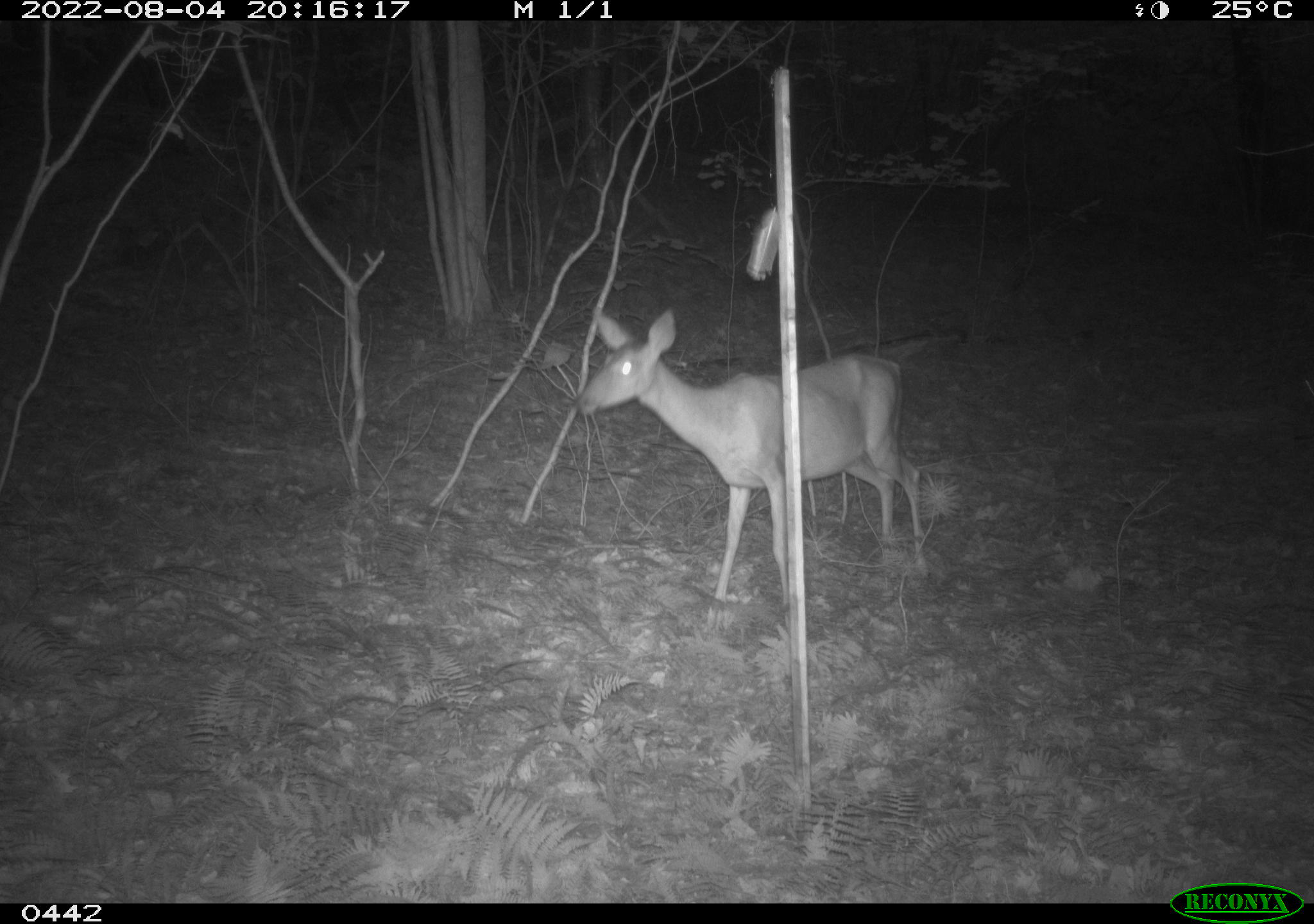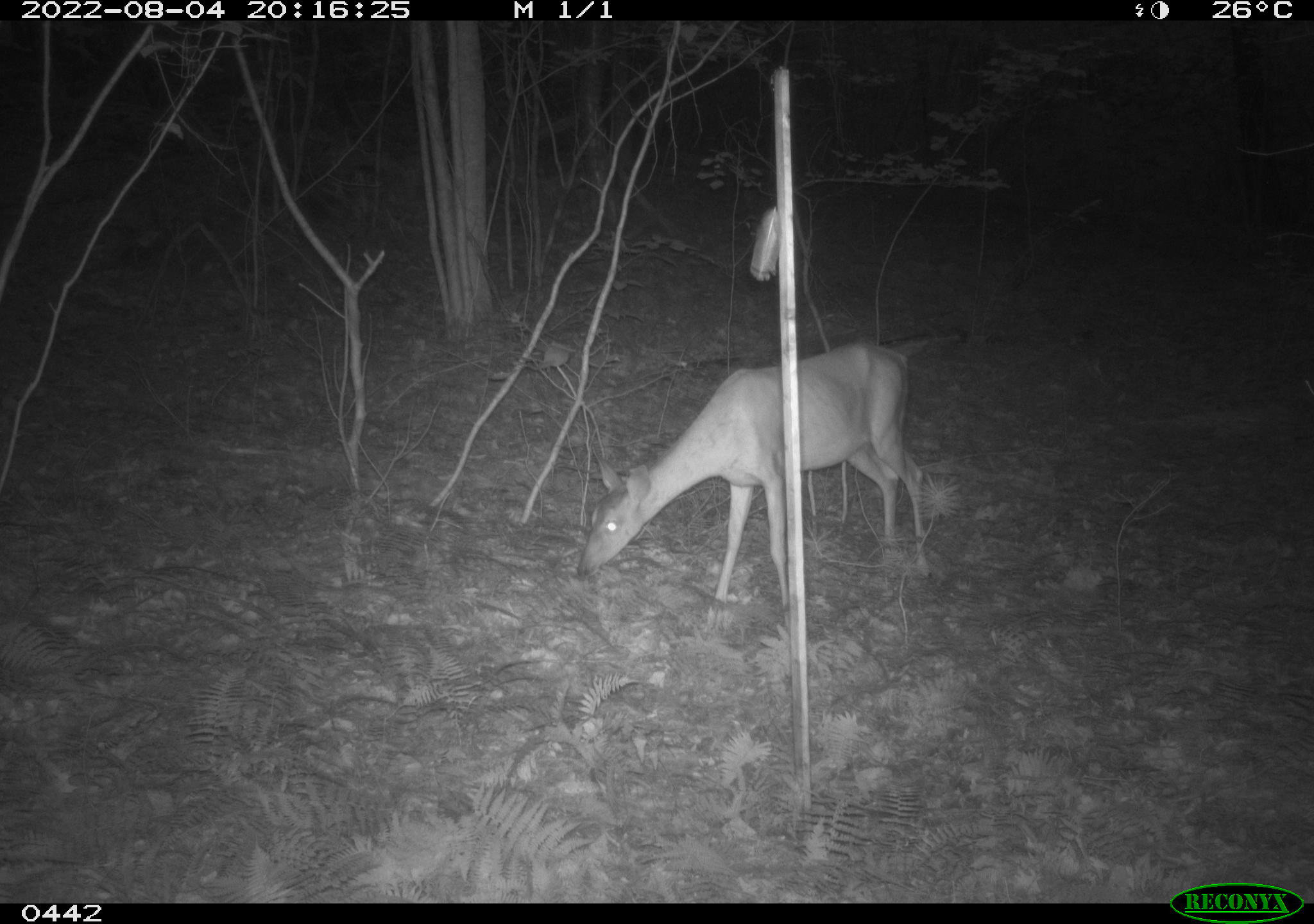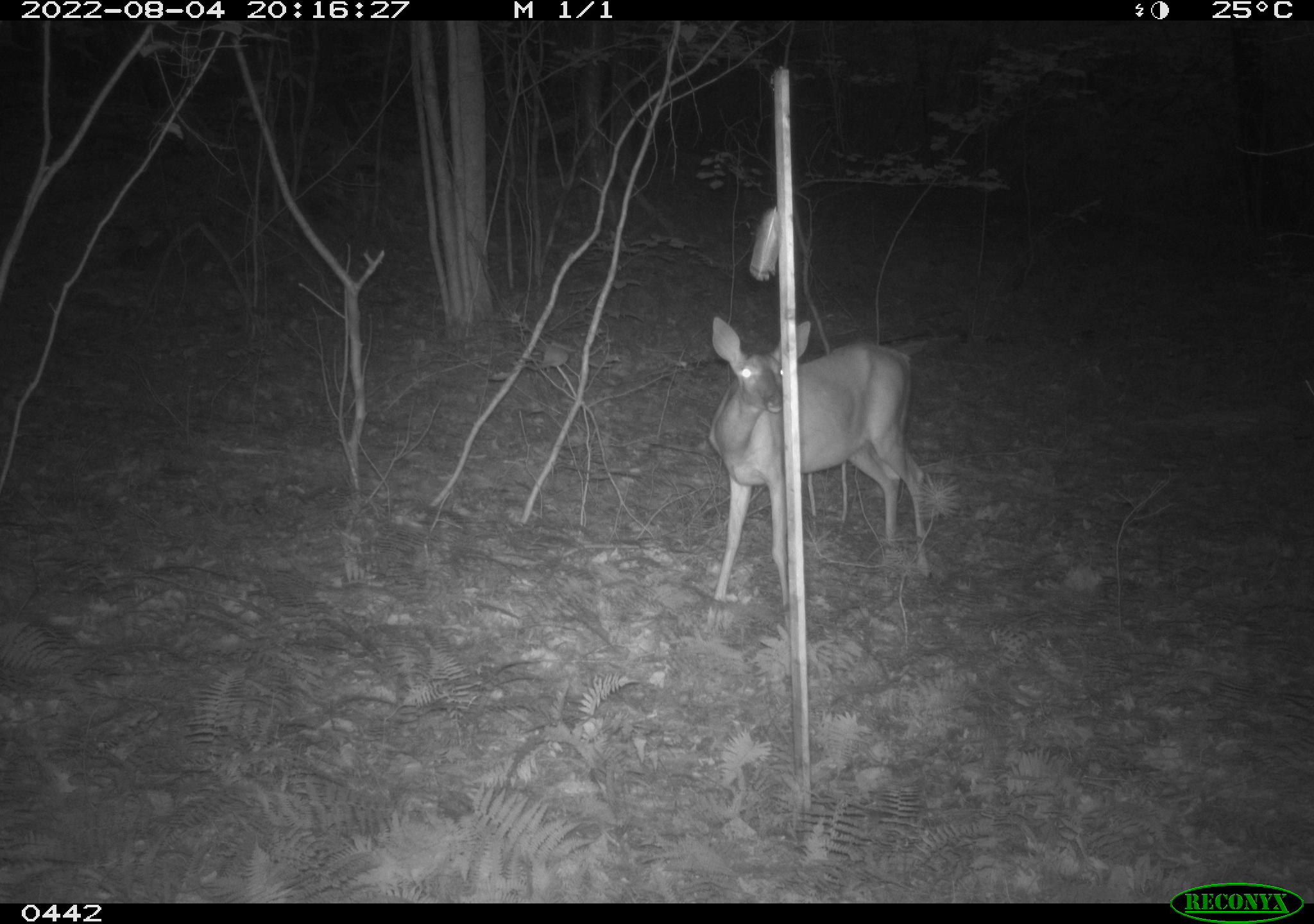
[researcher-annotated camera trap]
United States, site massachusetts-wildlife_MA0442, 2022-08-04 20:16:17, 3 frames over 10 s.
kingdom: Animalia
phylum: Chordata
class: Mammalia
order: Artiodactyla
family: Cervidae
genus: Odocoileus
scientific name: Odocoileus virginianus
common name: white-tailed deer